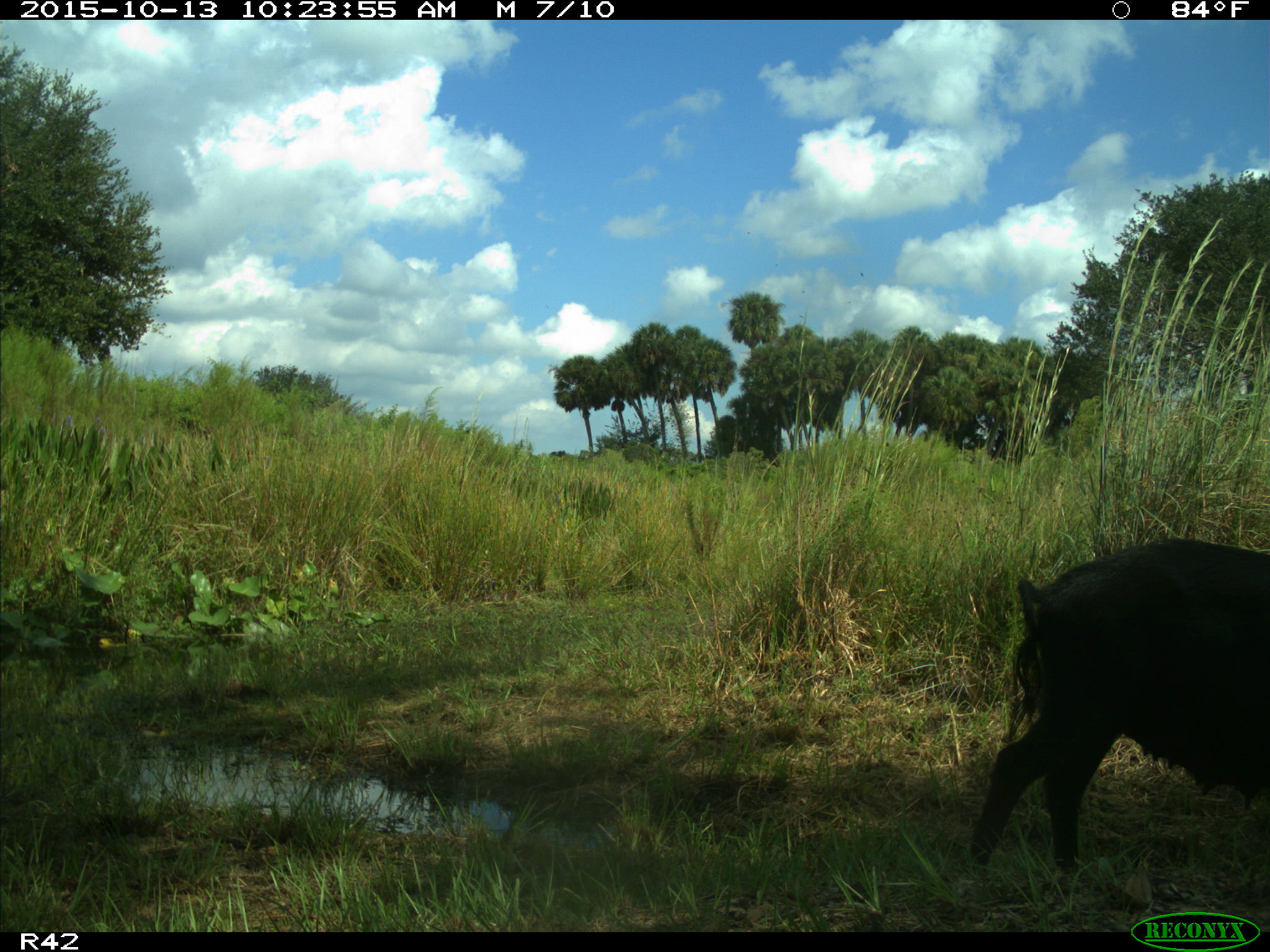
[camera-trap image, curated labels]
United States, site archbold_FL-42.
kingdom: Animalia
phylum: Chordata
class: Mammalia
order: Artiodactyla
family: Suidae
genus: Sus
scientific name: Sus scrofa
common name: wild boar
Sus scrofa (wild boar).